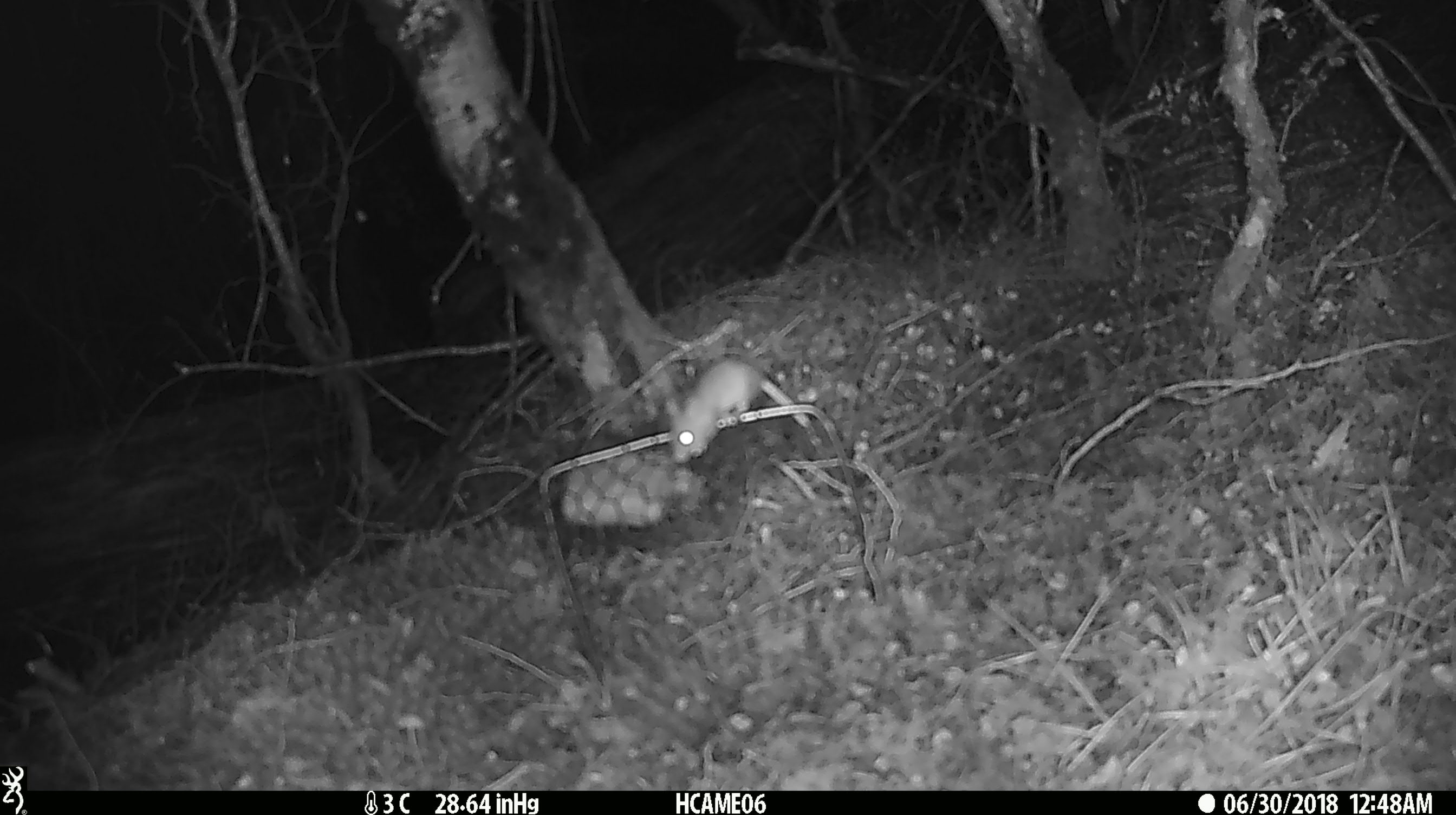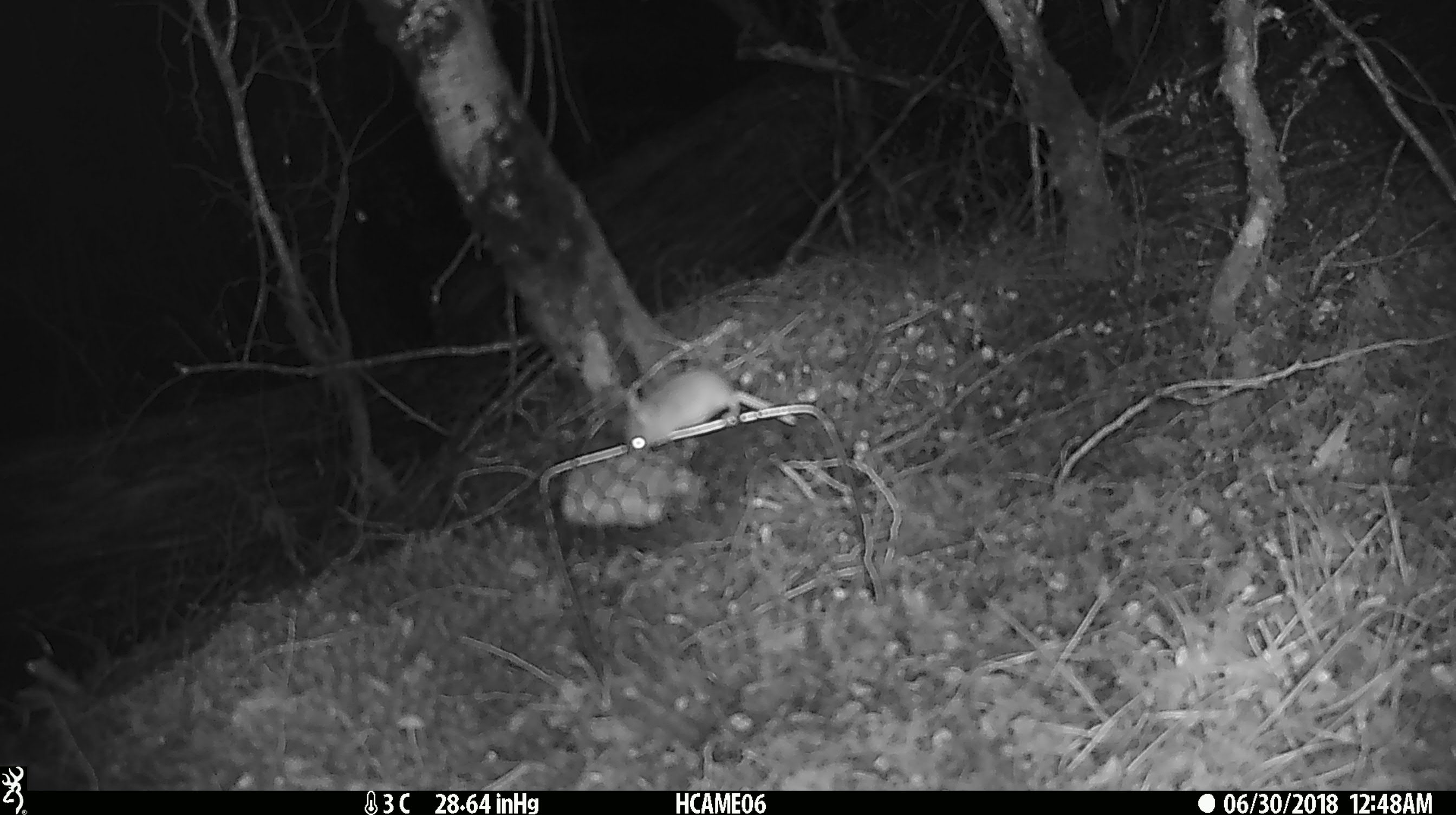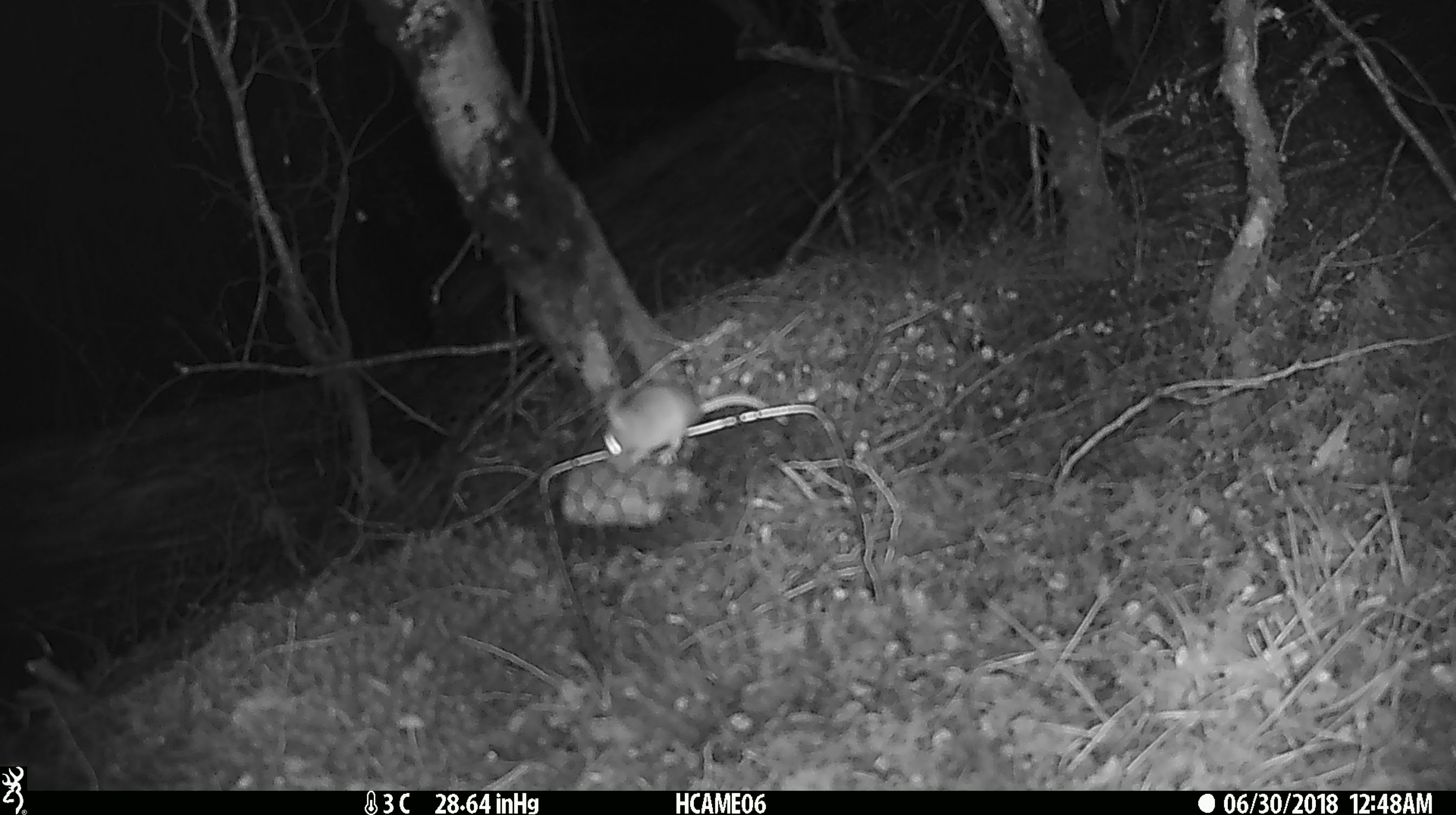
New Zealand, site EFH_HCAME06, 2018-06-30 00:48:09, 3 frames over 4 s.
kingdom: Animalia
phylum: Chordata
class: Mammalia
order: Rodentia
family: Muridae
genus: Mus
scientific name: Mus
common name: mouse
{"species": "mouse (Mus)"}